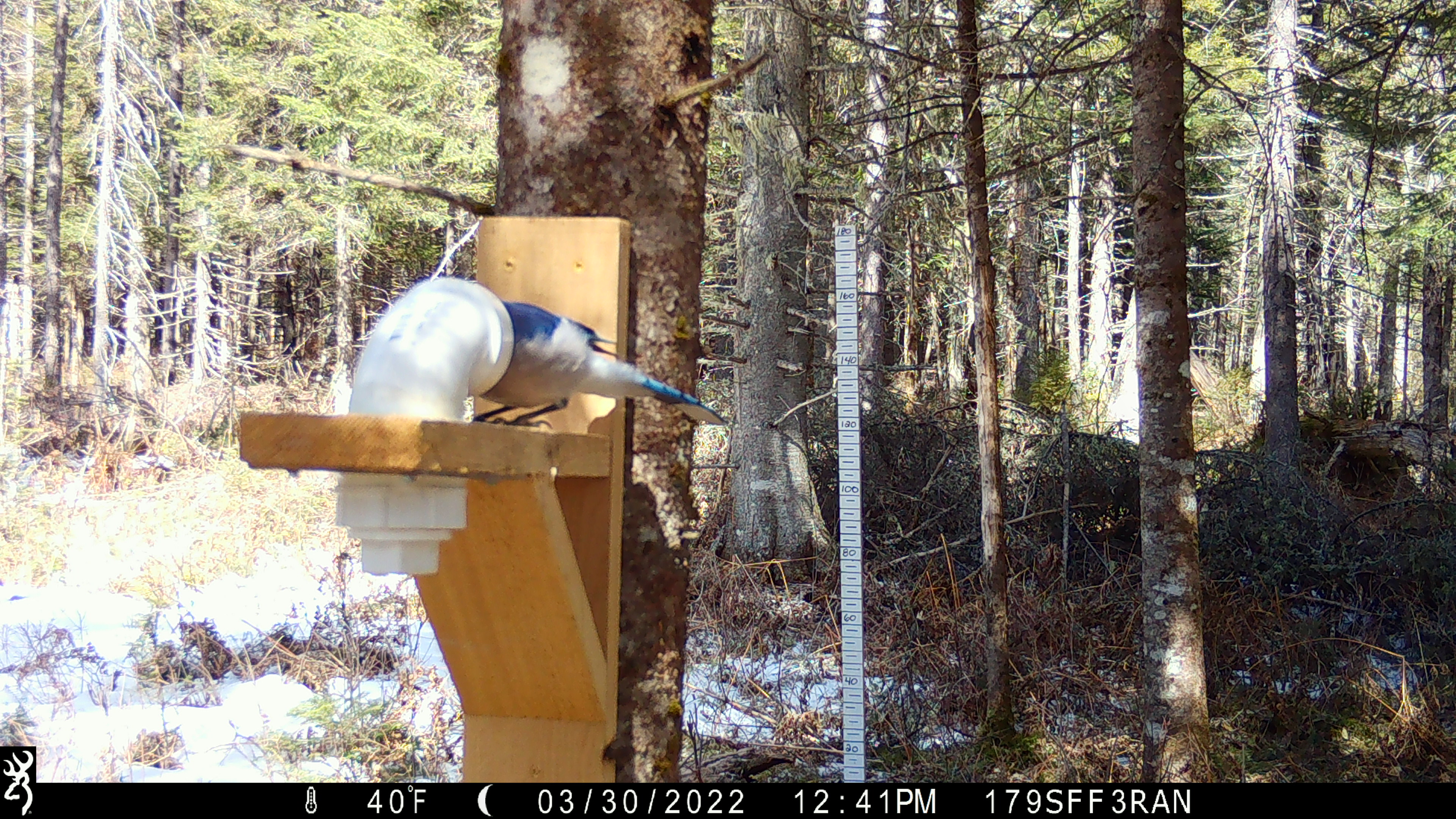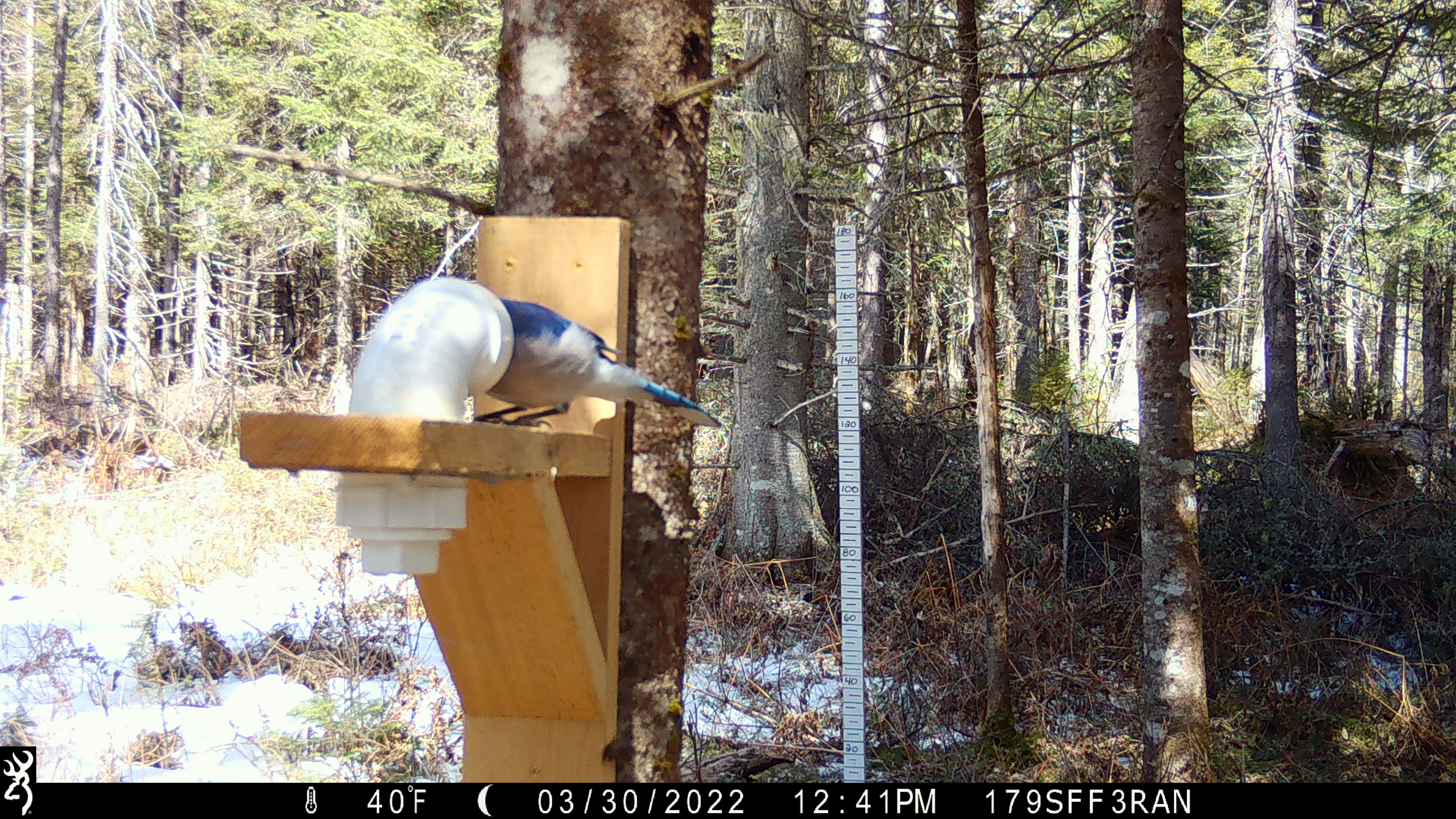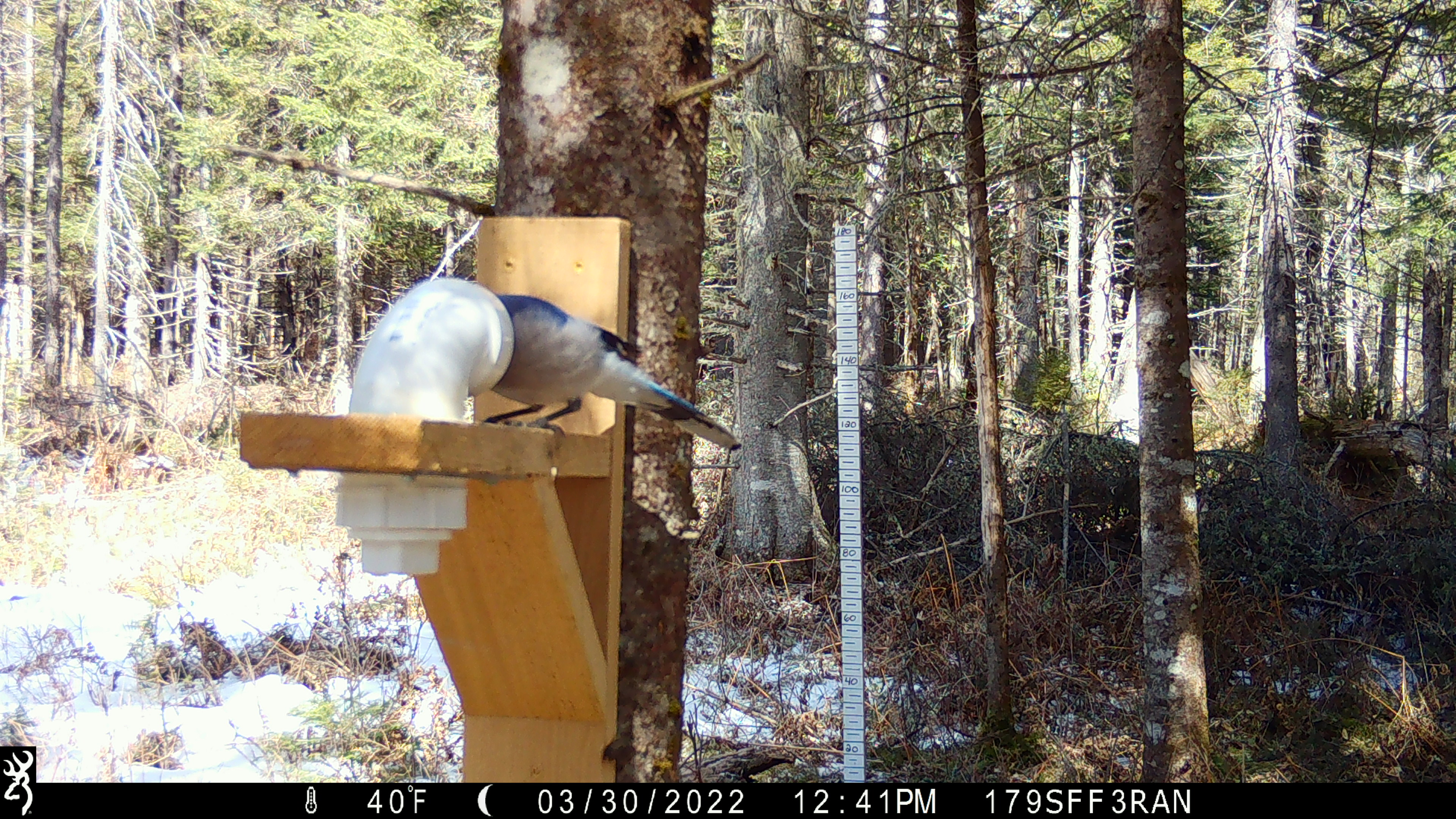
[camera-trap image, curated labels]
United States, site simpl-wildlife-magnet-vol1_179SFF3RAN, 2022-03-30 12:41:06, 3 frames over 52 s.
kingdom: Animalia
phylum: Chordata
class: Aves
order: Passeriformes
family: Corvidae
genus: Cyanocitta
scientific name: Cyanocitta cristata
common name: blue jay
Blue jay (Cyanocitta cristata).